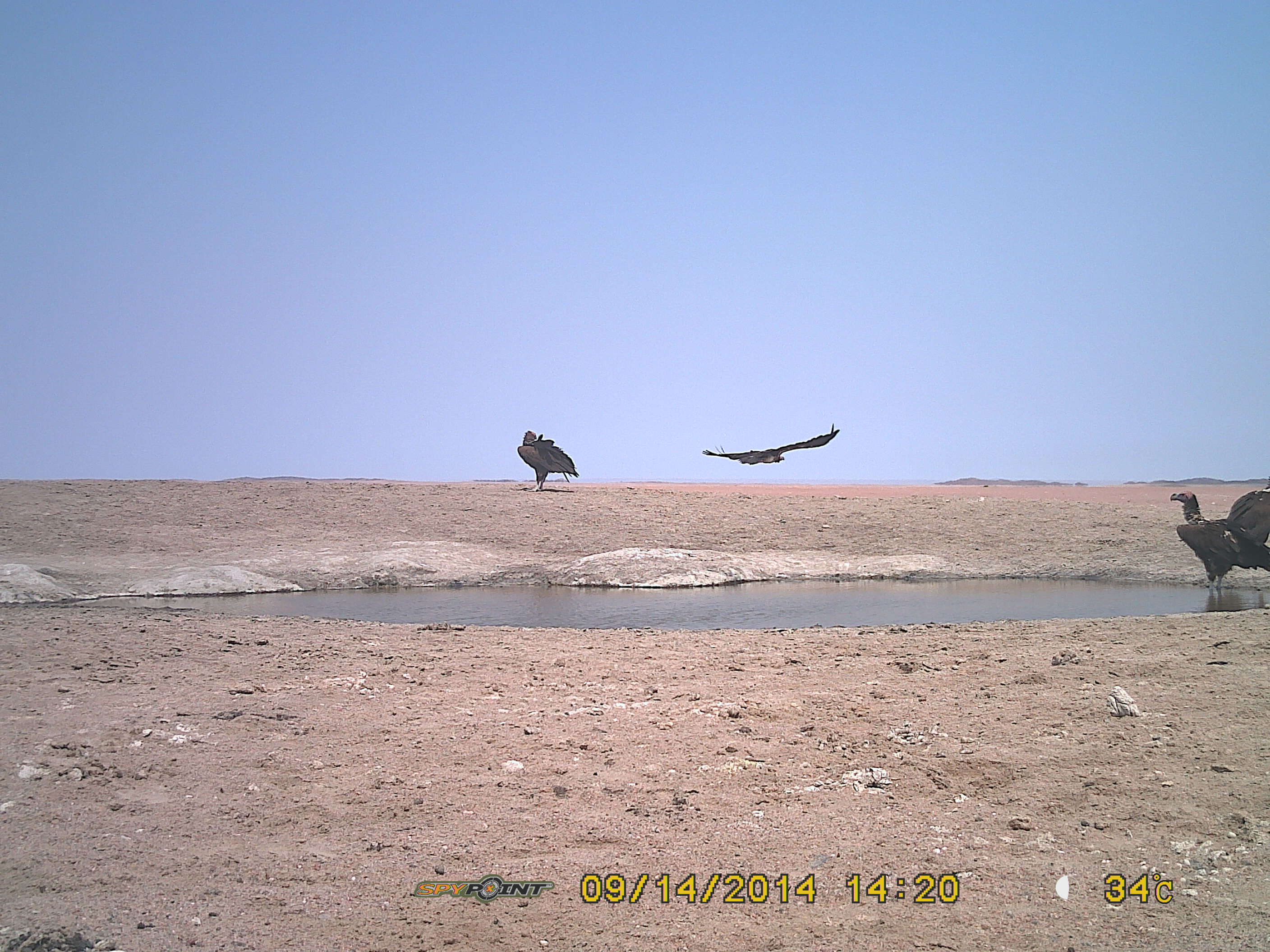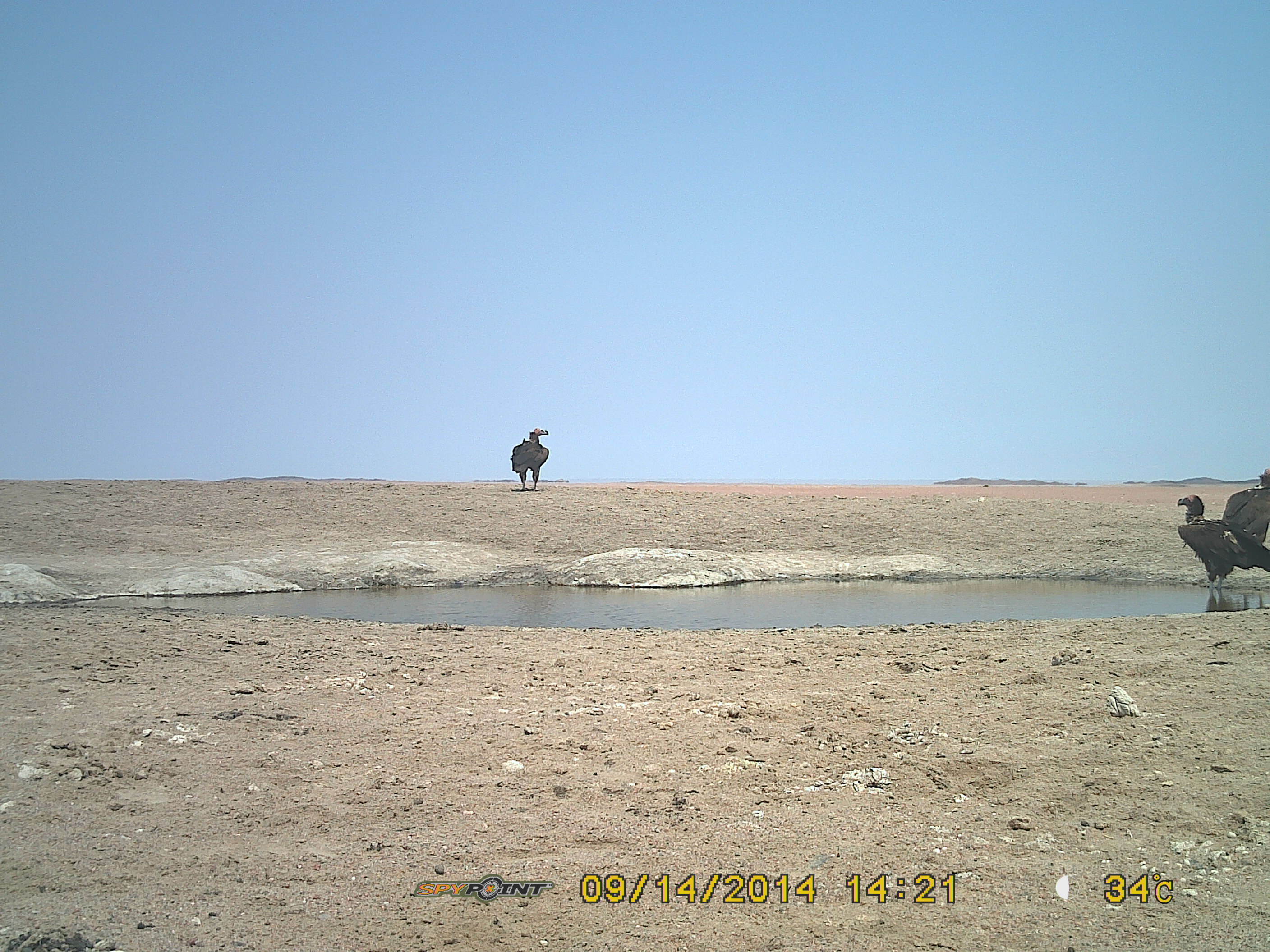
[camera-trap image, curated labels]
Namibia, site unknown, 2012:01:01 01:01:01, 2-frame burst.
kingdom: Animalia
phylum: Chordata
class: Aves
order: Accipitriformes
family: Accipitridae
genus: Torgos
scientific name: Torgos tracheliotos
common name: lappet-faced vulture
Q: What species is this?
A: Torgos tracheliotos (lappet-faced vulture).